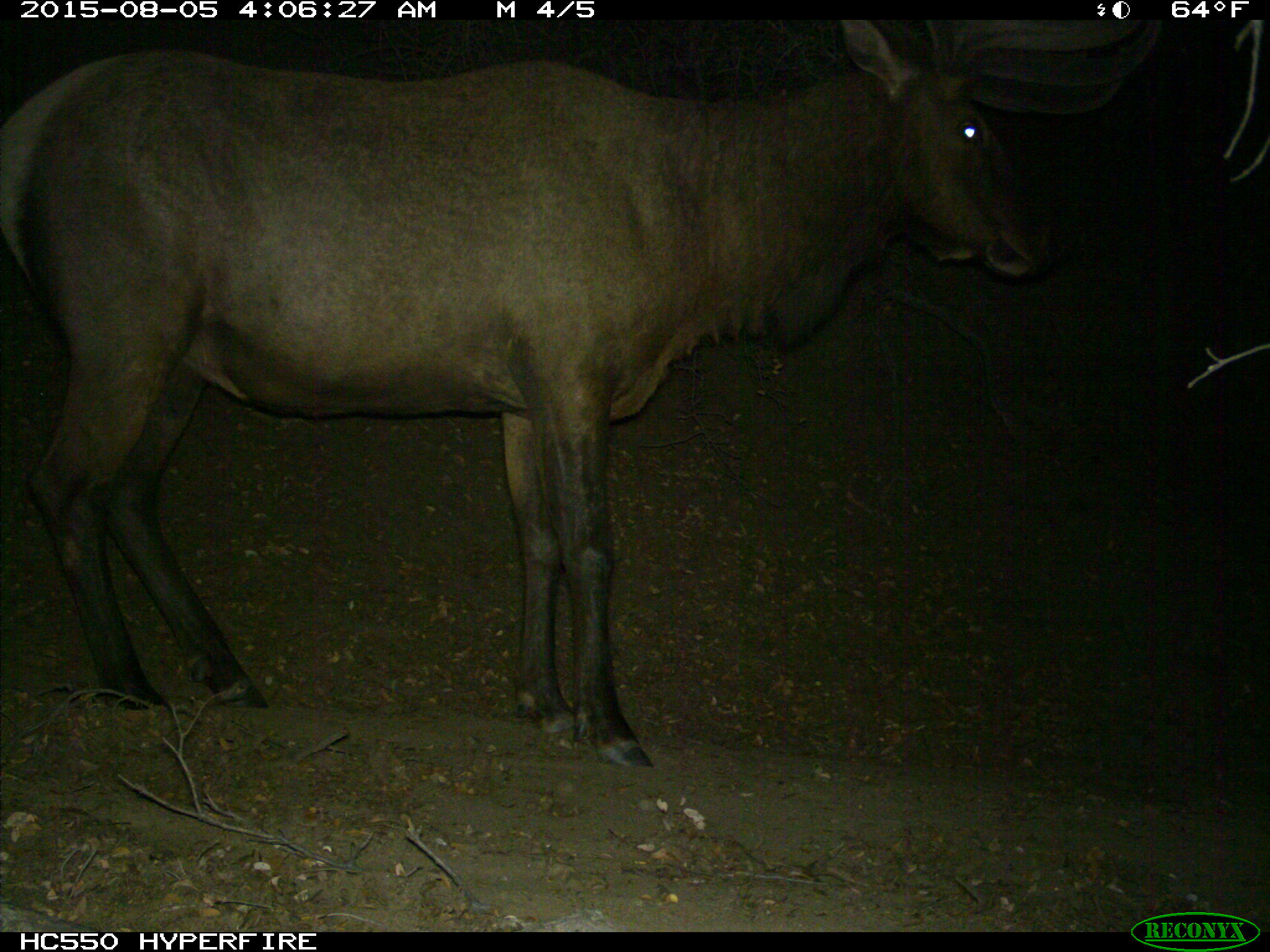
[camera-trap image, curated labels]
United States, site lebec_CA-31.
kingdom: Animalia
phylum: Chordata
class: Mammalia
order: Artiodactyla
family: Cervidae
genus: Cervus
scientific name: Cervus canadensis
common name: elk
Cervus canadensis (elk).